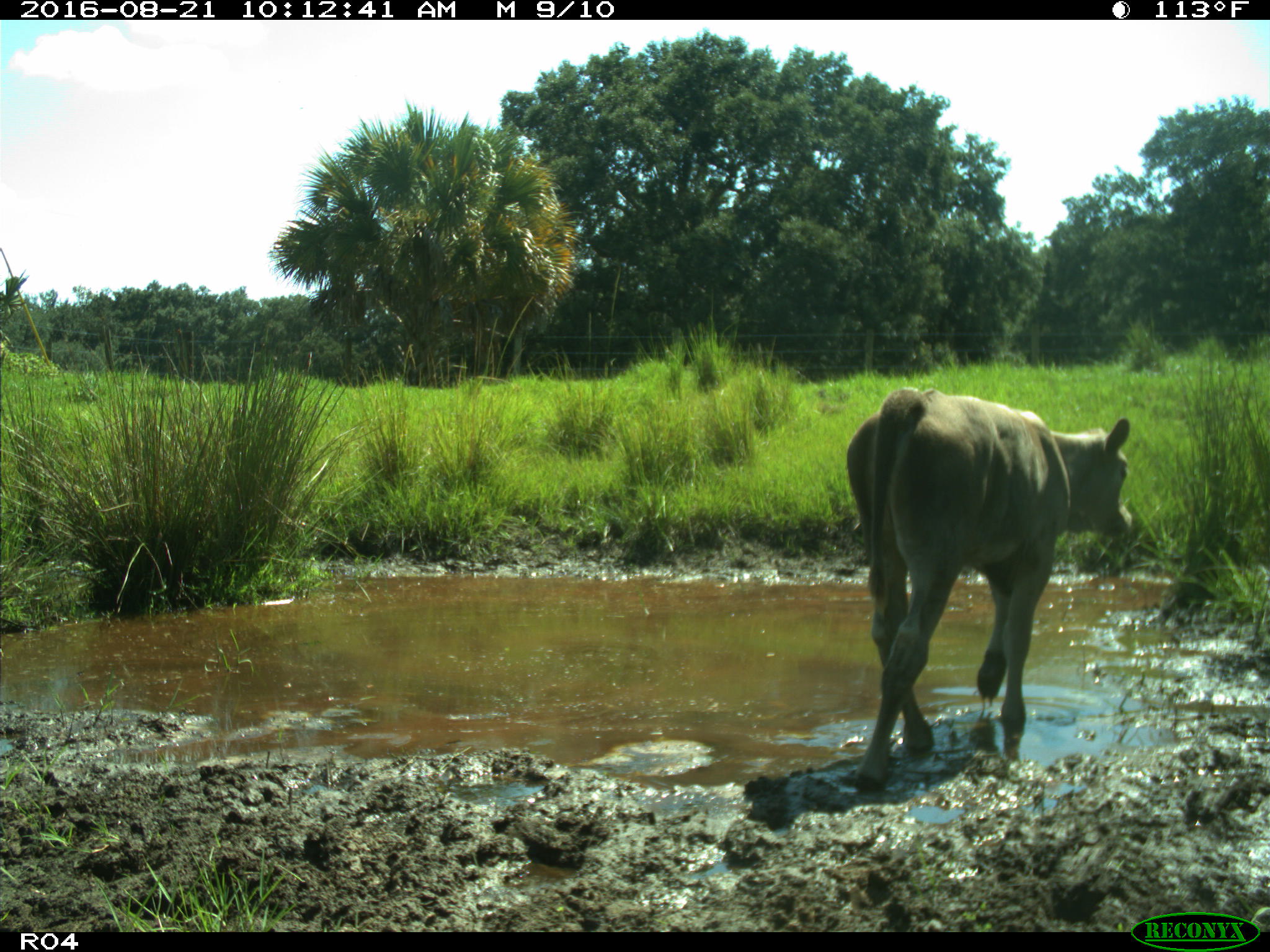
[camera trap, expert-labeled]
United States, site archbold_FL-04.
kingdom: Animalia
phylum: Chordata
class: Mammalia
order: Artiodactyla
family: Bovidae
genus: Bos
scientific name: Bos taurus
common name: domestic cow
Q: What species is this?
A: Bos taurus (domestic cow).